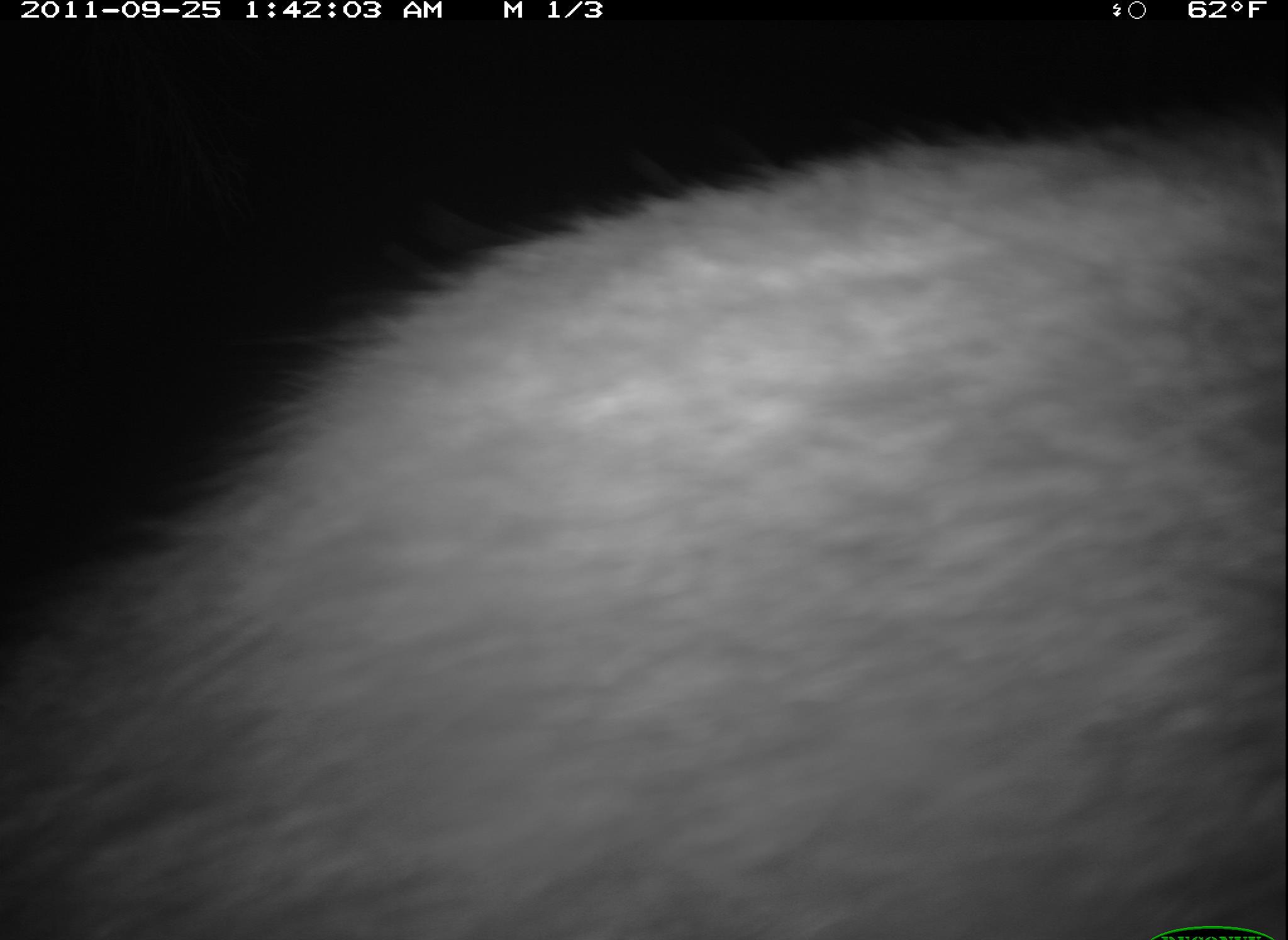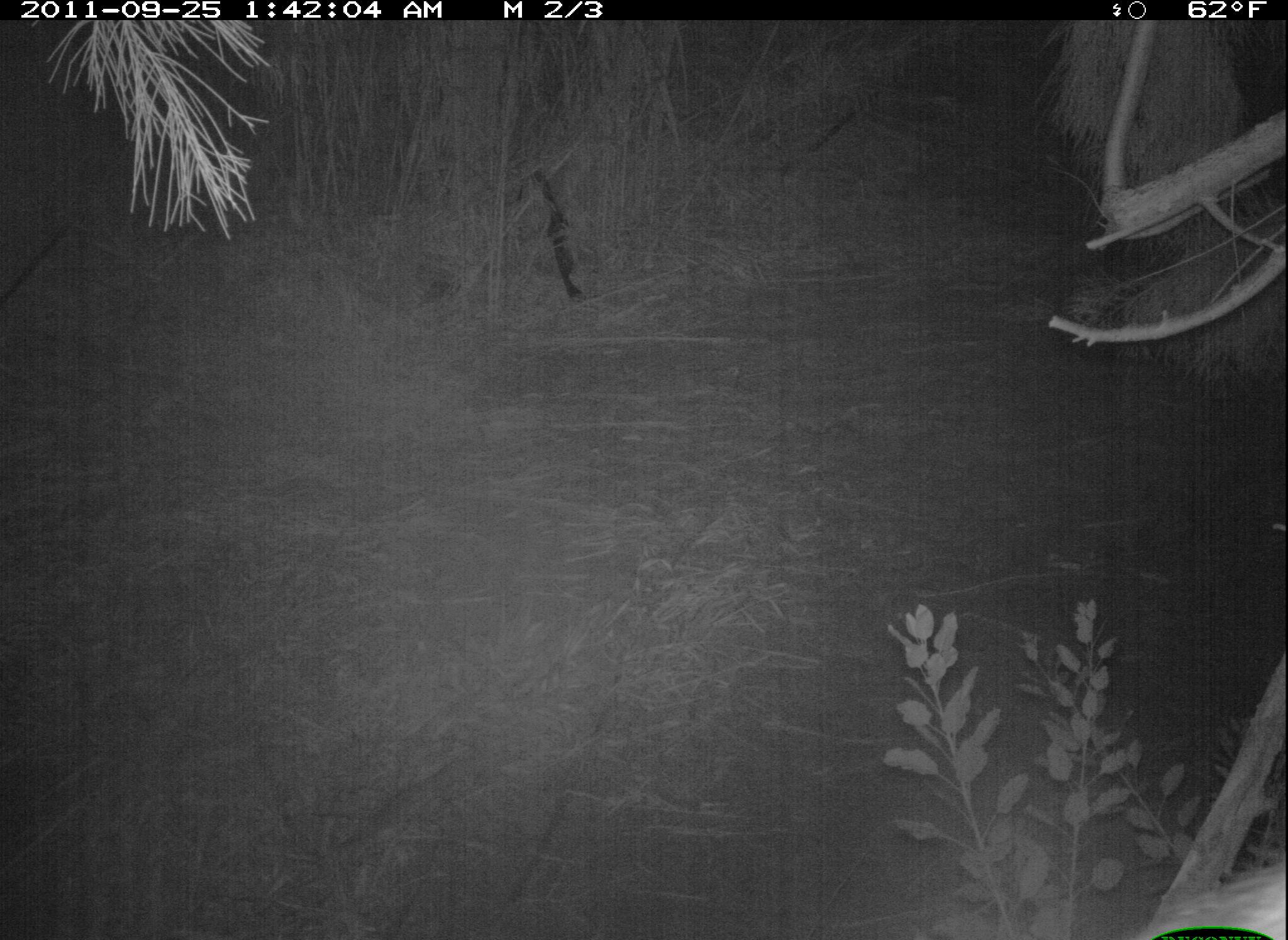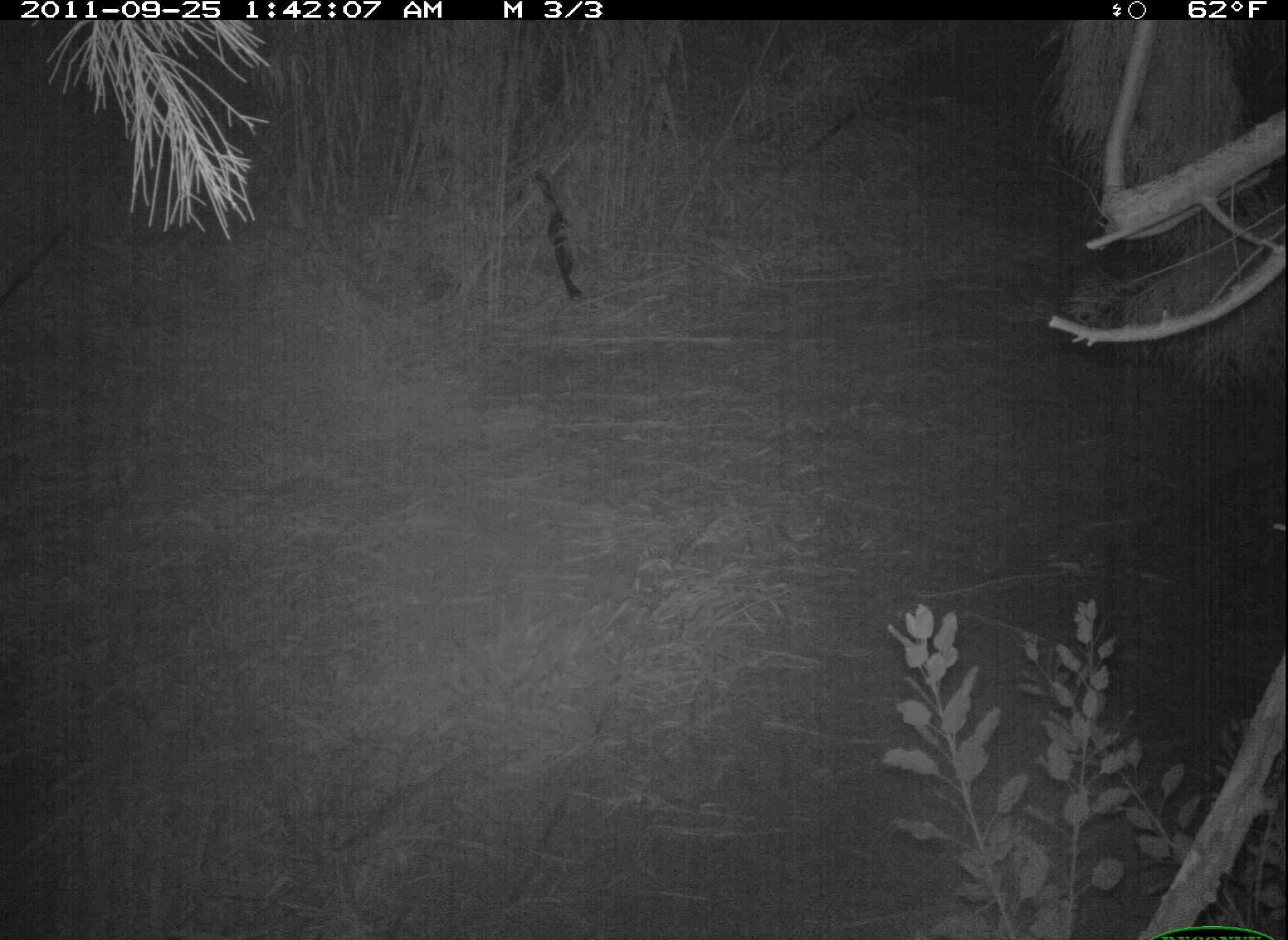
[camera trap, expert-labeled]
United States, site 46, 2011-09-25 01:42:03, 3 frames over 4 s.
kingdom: Animalia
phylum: Chordata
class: Mammalia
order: Carnivora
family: Procyonidae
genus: Procyon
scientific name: Procyon lotor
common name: raccoon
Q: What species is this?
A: Raccoon (Procyon lotor).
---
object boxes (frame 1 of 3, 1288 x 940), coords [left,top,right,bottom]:
raccoon: [89,137,1277,931]